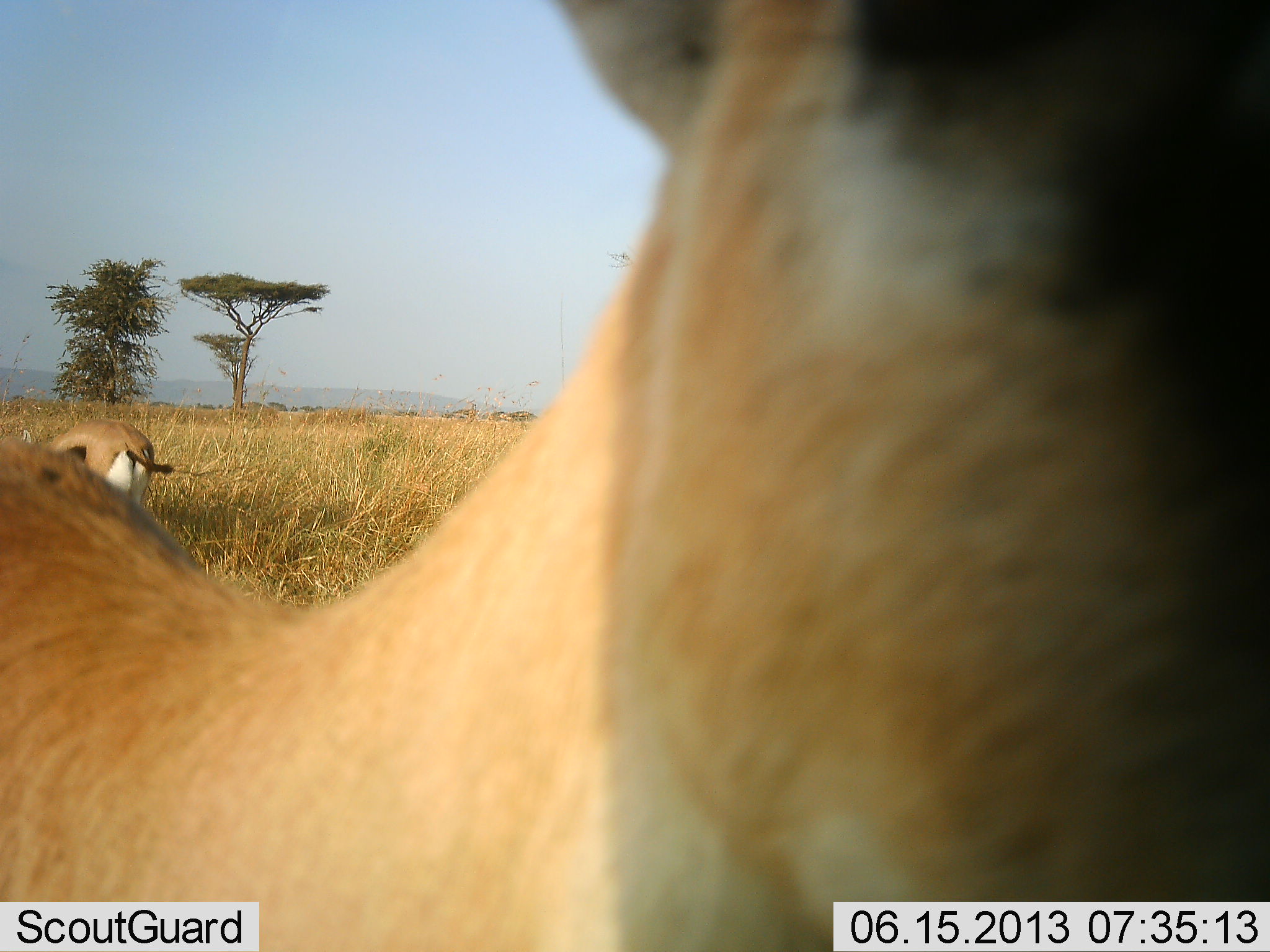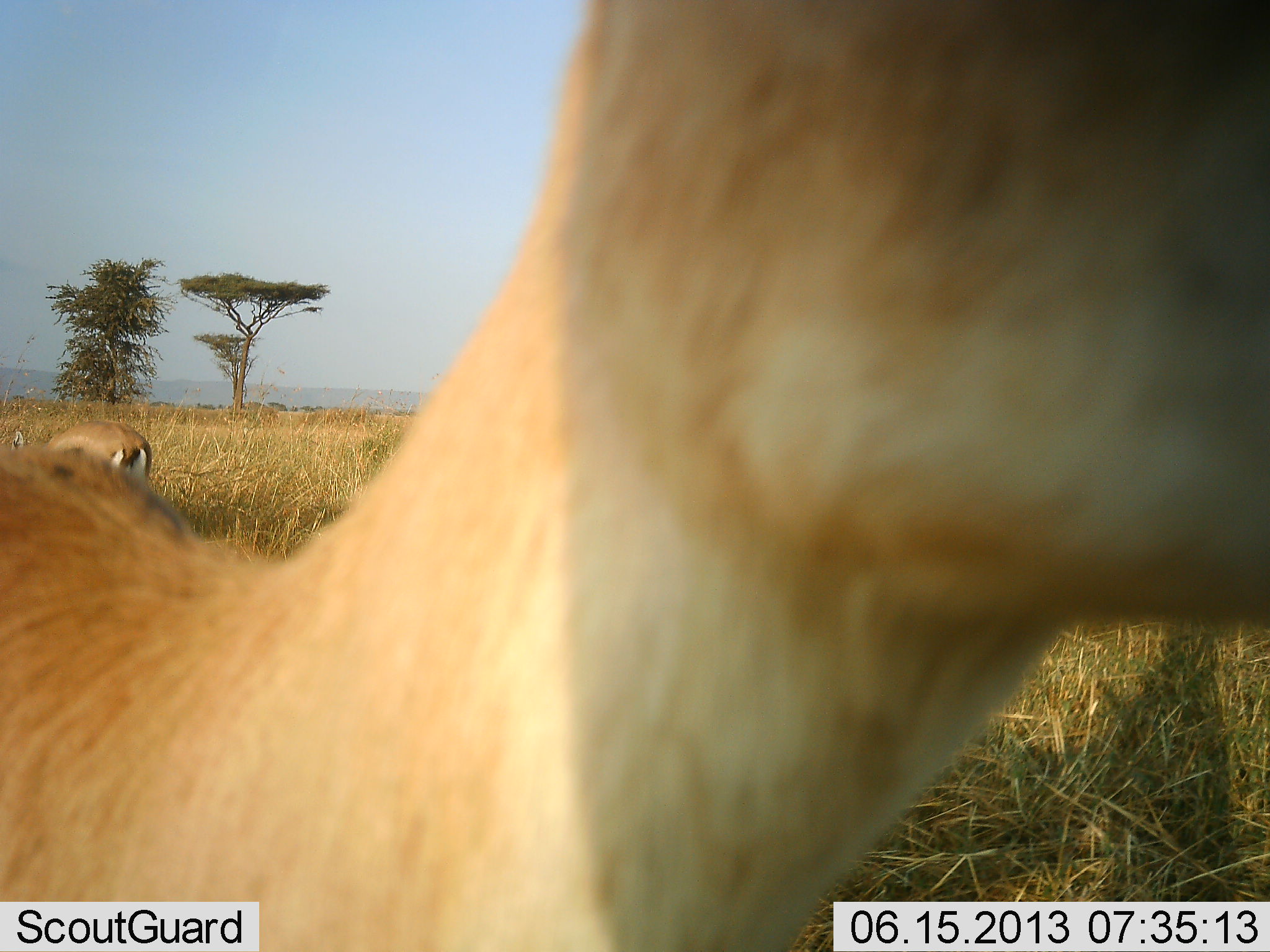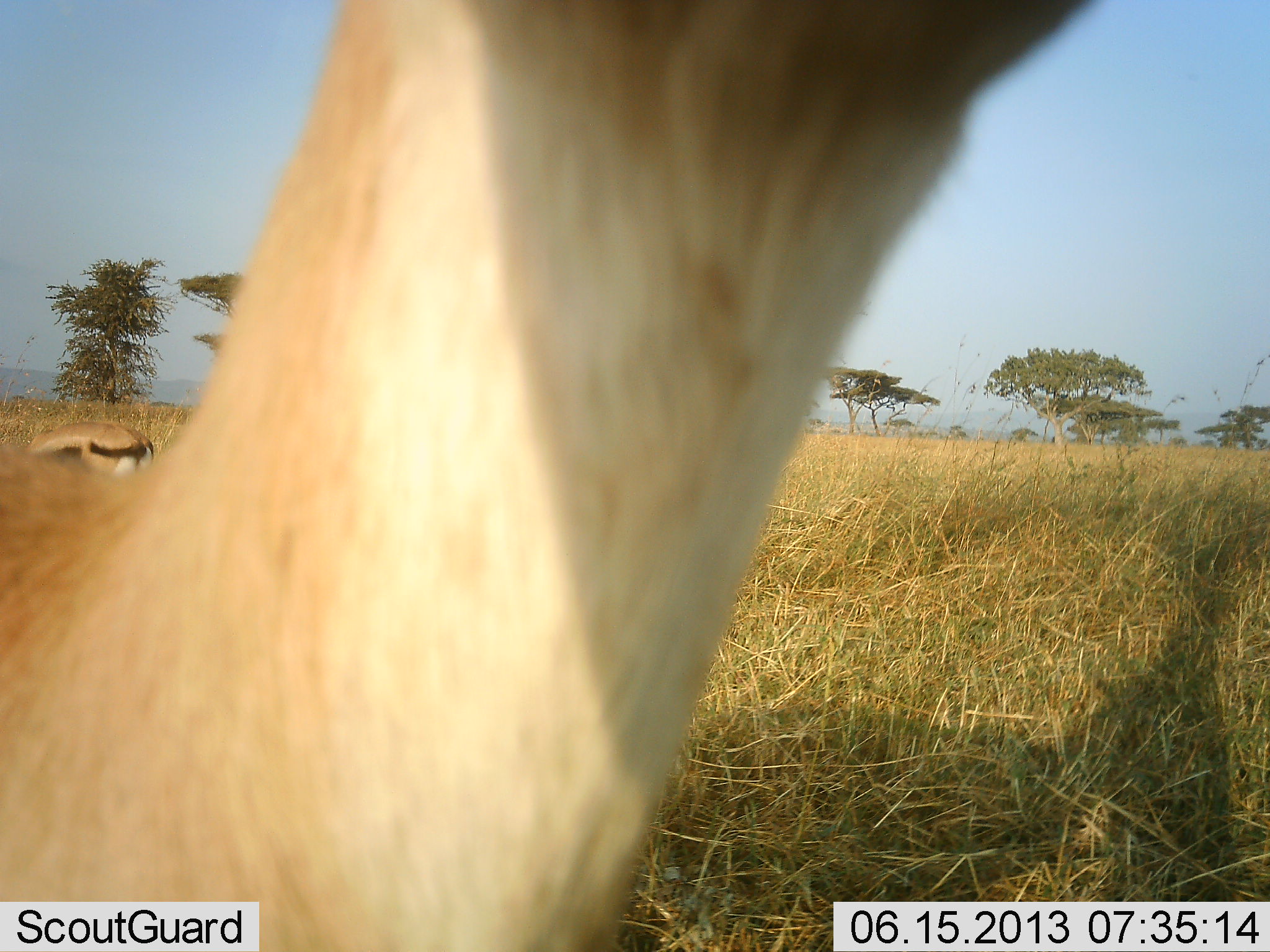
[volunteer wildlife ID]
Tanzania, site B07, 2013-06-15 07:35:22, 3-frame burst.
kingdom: Animalia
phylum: Chordata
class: Mammalia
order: Artiodactyla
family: Bovidae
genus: Eudorcas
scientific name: Eudorcas thomsonii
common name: thomson's gazelle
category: gazellethomsons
Gazellethomsons (thomson's gazelle) (Eudorcas thomsonii), count 2. Behavior (volunteer vote fractions): standing 72%, resting 4%, moving 24%, interacting 8%. Young present (vote fraction): 0%. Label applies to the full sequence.